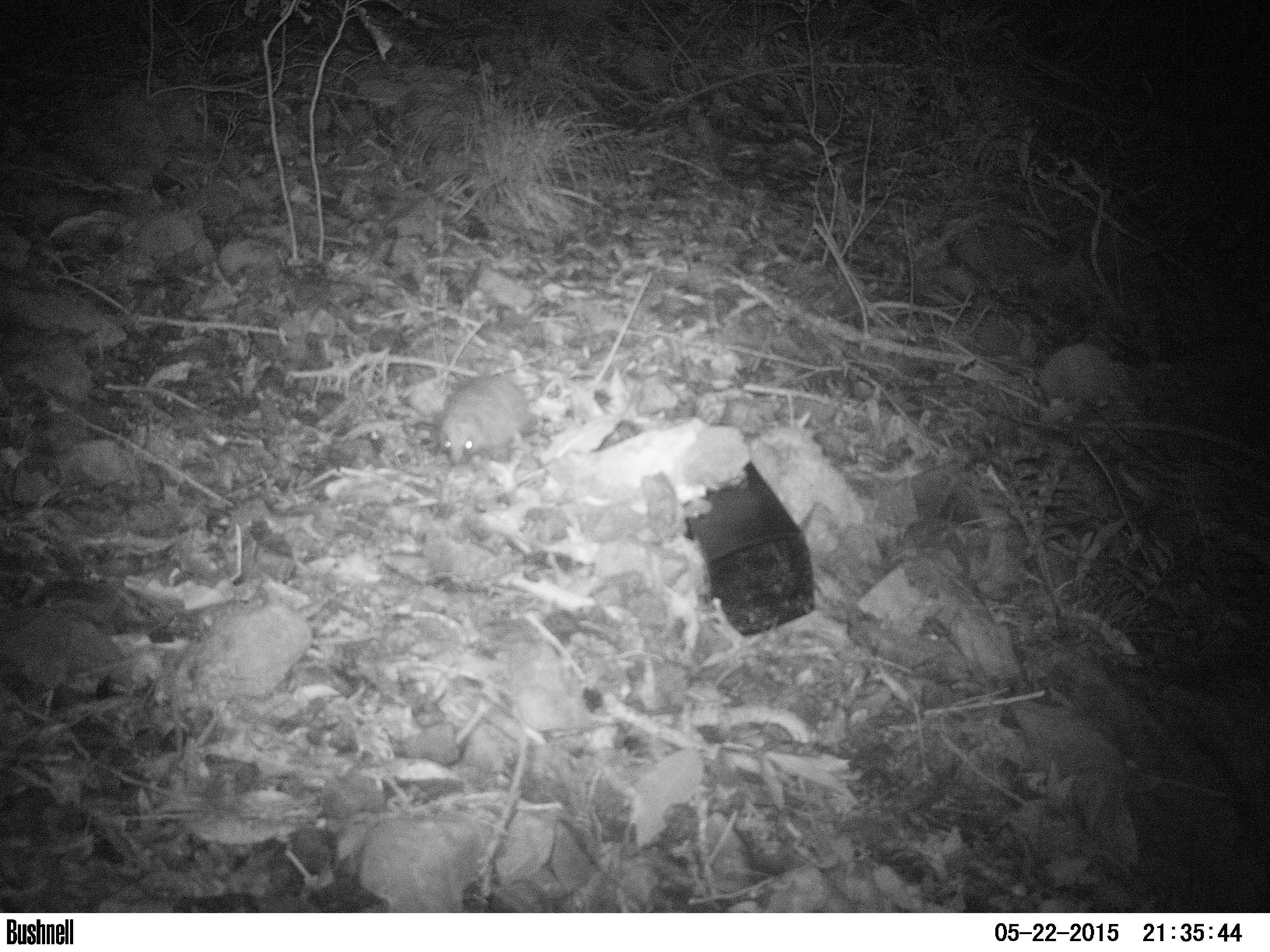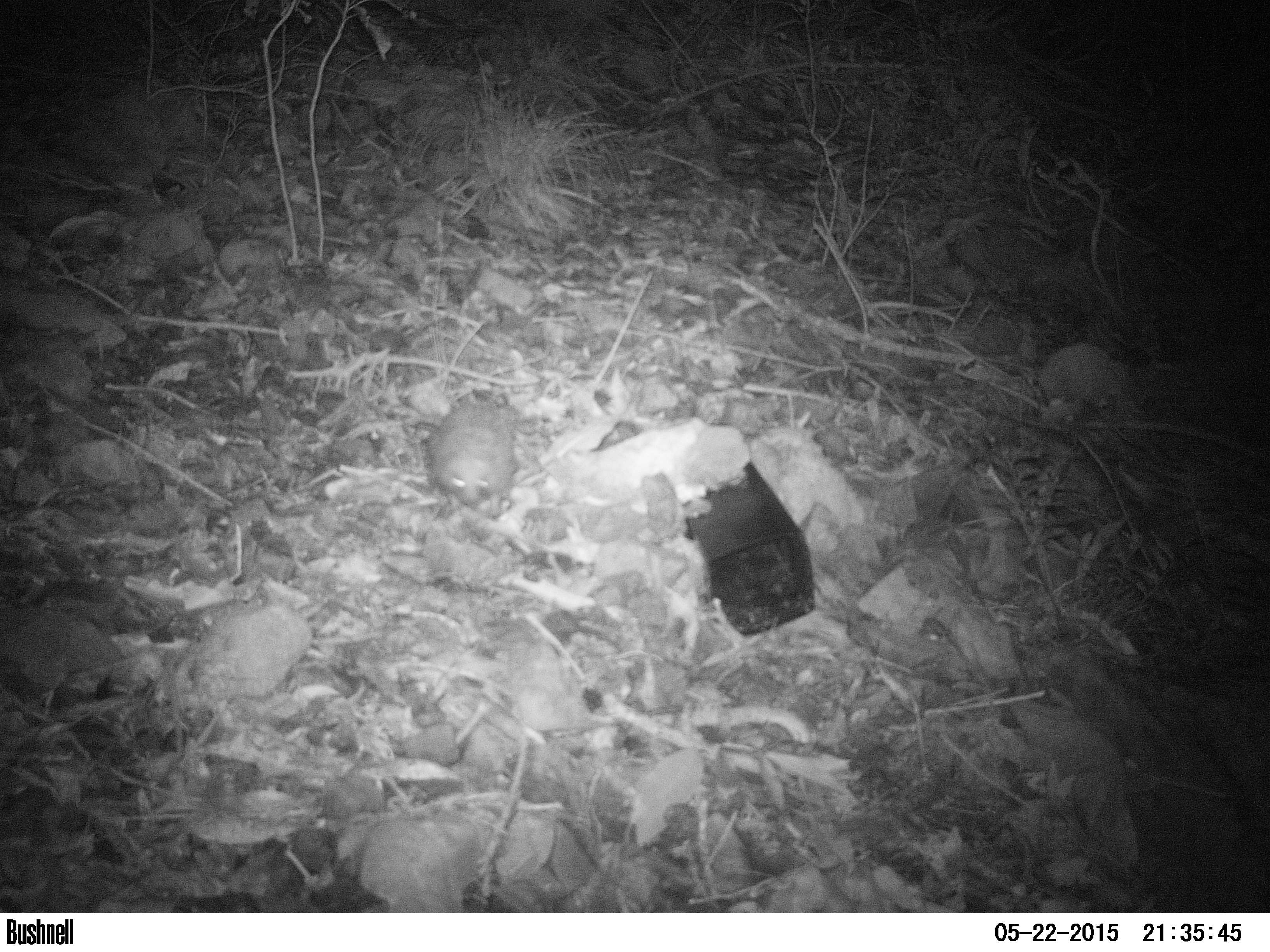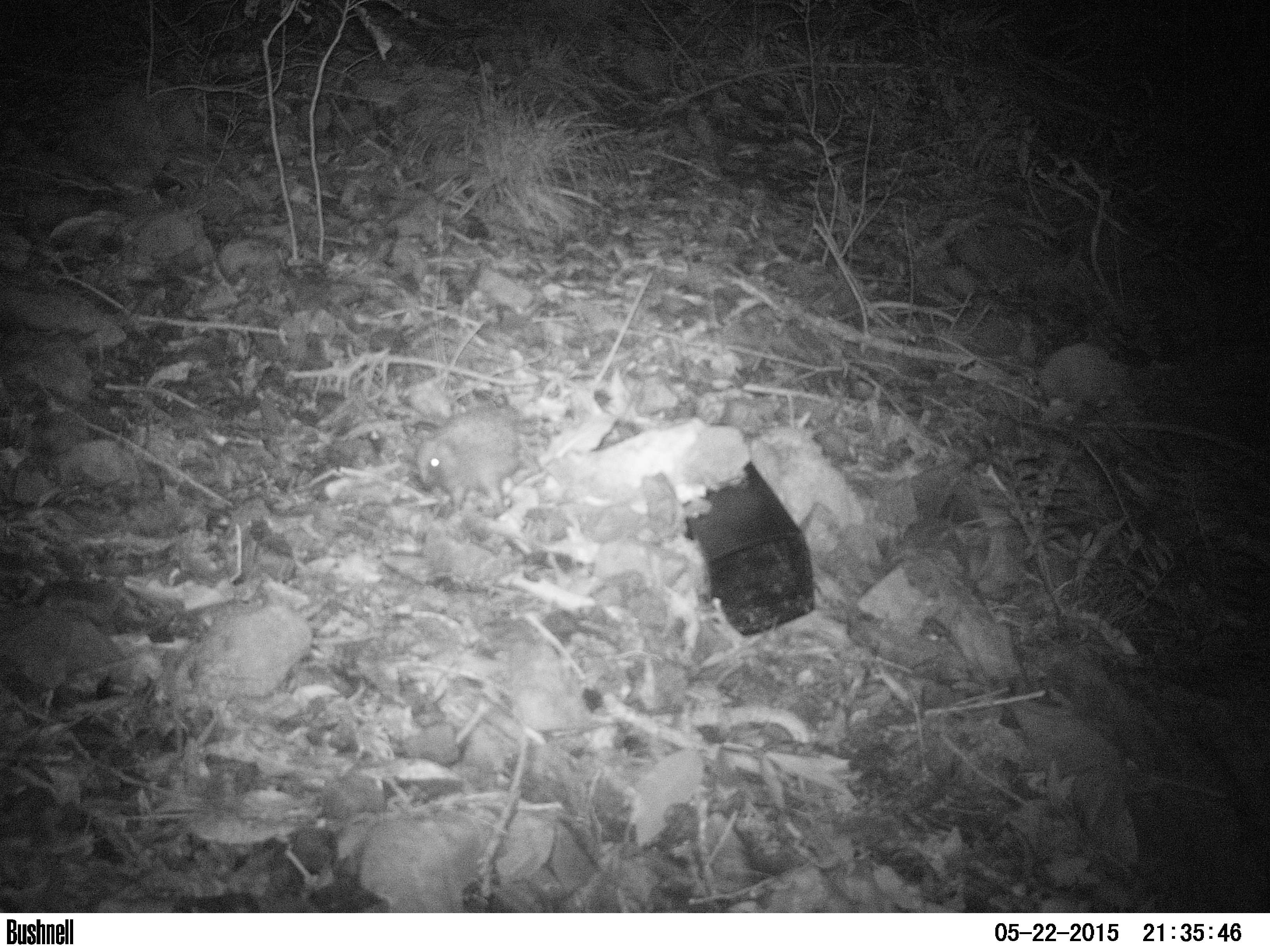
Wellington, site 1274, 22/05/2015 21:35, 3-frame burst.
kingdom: Animalia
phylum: Chordata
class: Mammalia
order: Eulipotyphla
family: Erinaceidae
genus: Erinaceus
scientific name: Erinaceus europaeus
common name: hedgehog